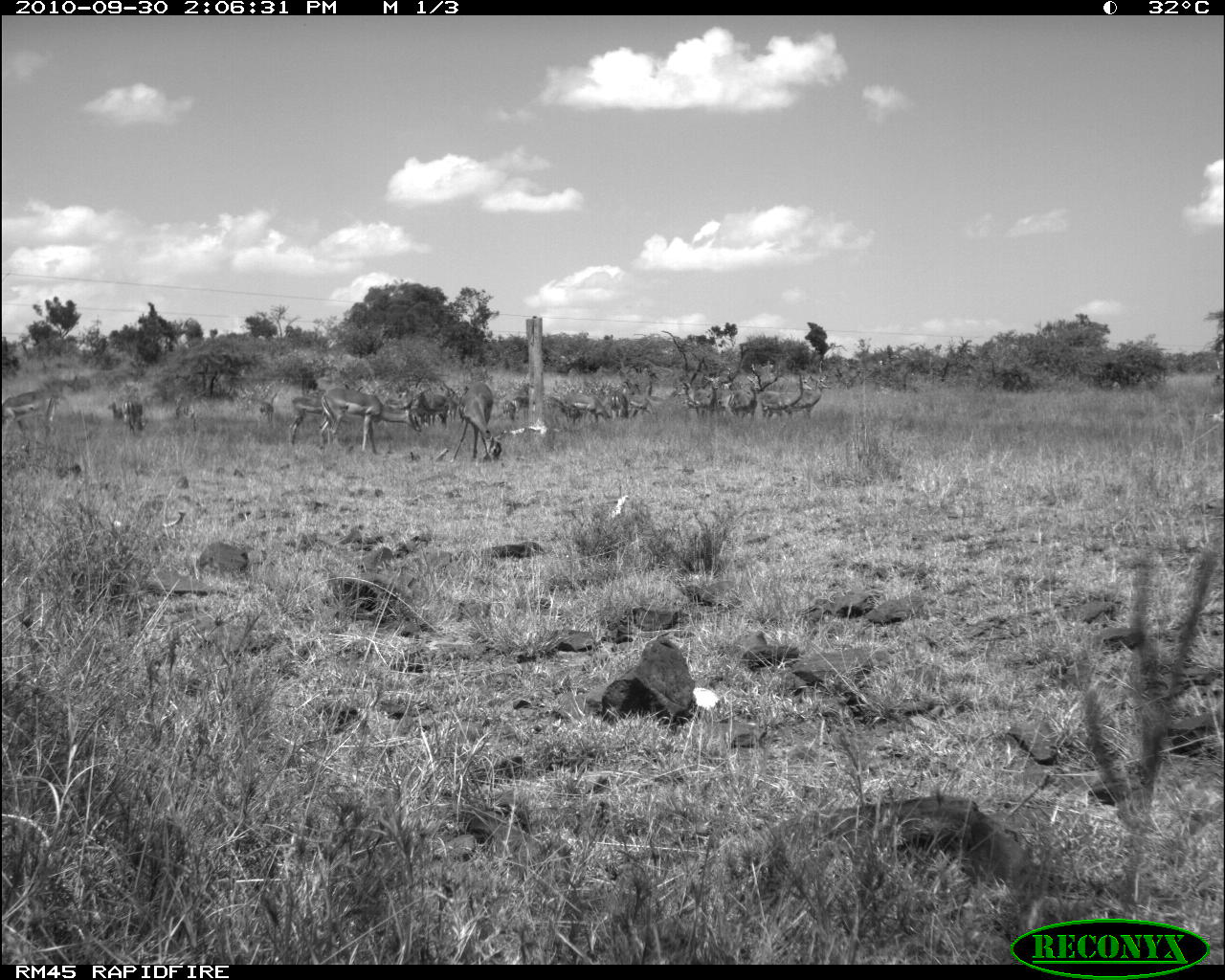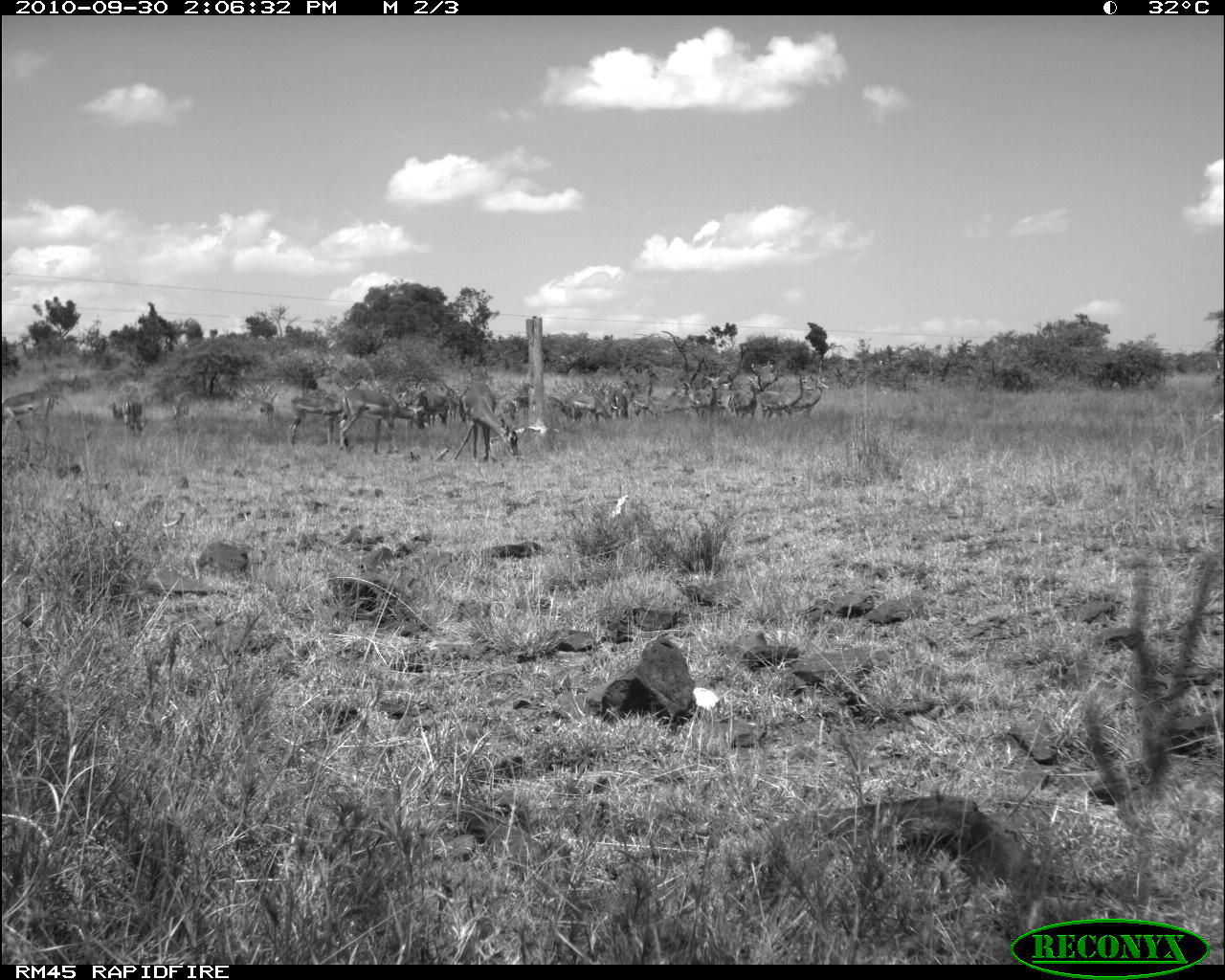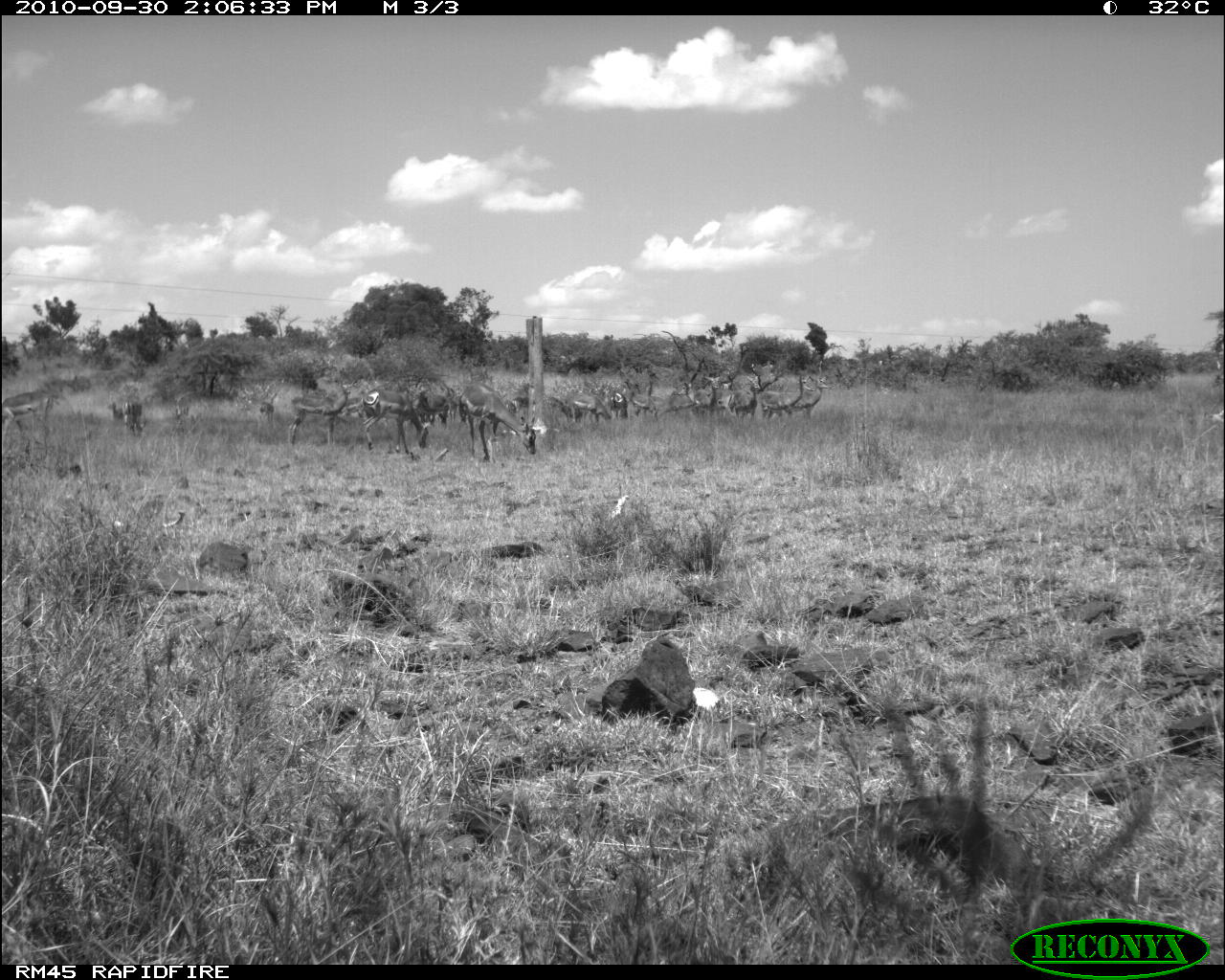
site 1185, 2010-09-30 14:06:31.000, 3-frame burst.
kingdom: Animalia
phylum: Chordata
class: Mammalia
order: Artiodactyla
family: Bovidae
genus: Aepyceros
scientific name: Aepyceros melampus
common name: impala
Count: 14.